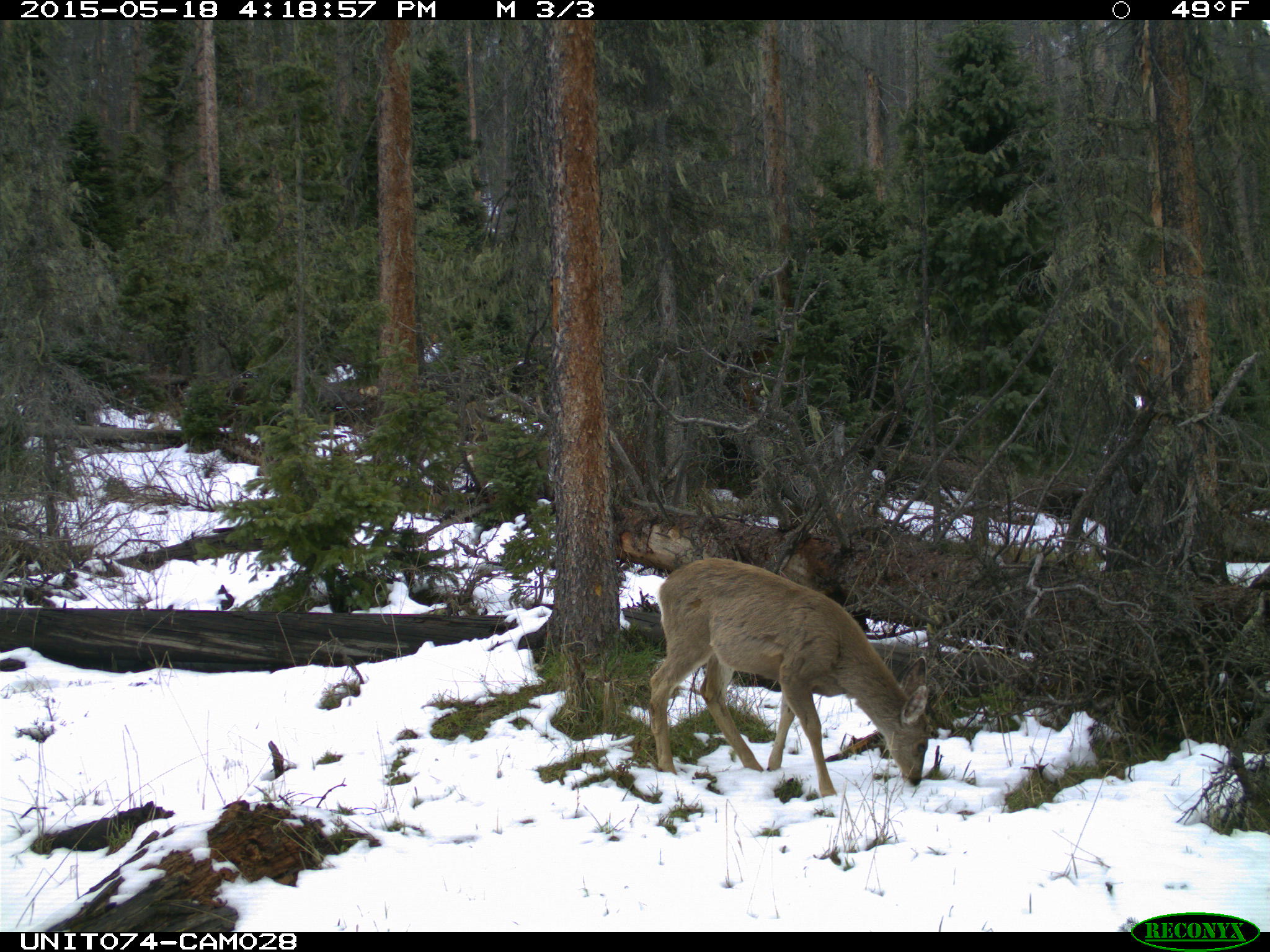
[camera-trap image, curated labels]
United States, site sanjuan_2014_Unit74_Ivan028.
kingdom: Animalia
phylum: Chordata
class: Mammalia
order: Artiodactyla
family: Cervidae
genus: Odocoileus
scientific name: Odocoileus hemionus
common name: mule deer